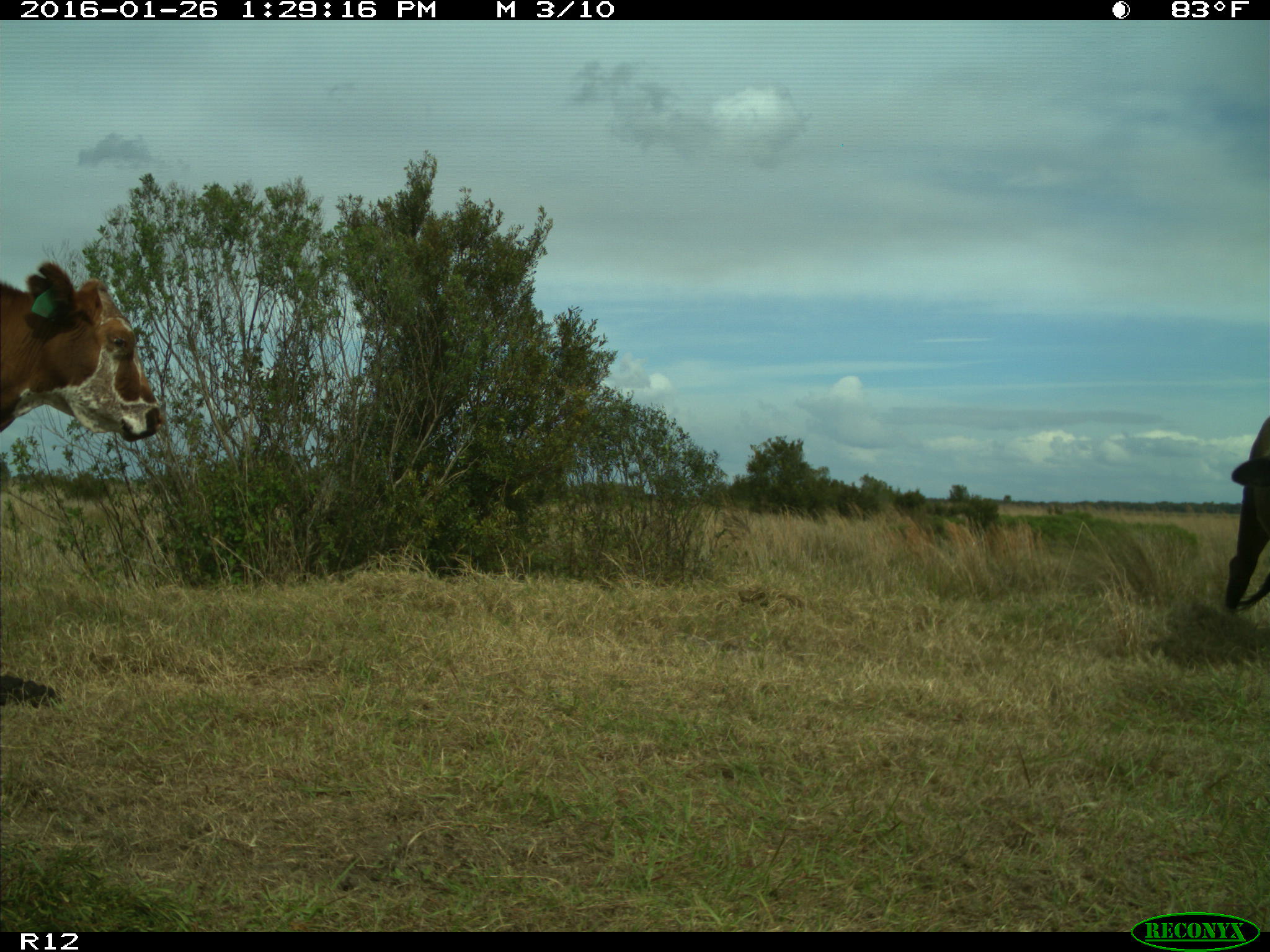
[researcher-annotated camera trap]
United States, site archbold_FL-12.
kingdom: Animalia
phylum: Chordata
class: Mammalia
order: Artiodactyla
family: Bovidae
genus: Bos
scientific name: Bos taurus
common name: domestic cow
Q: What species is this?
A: Bos taurus (domestic cow).